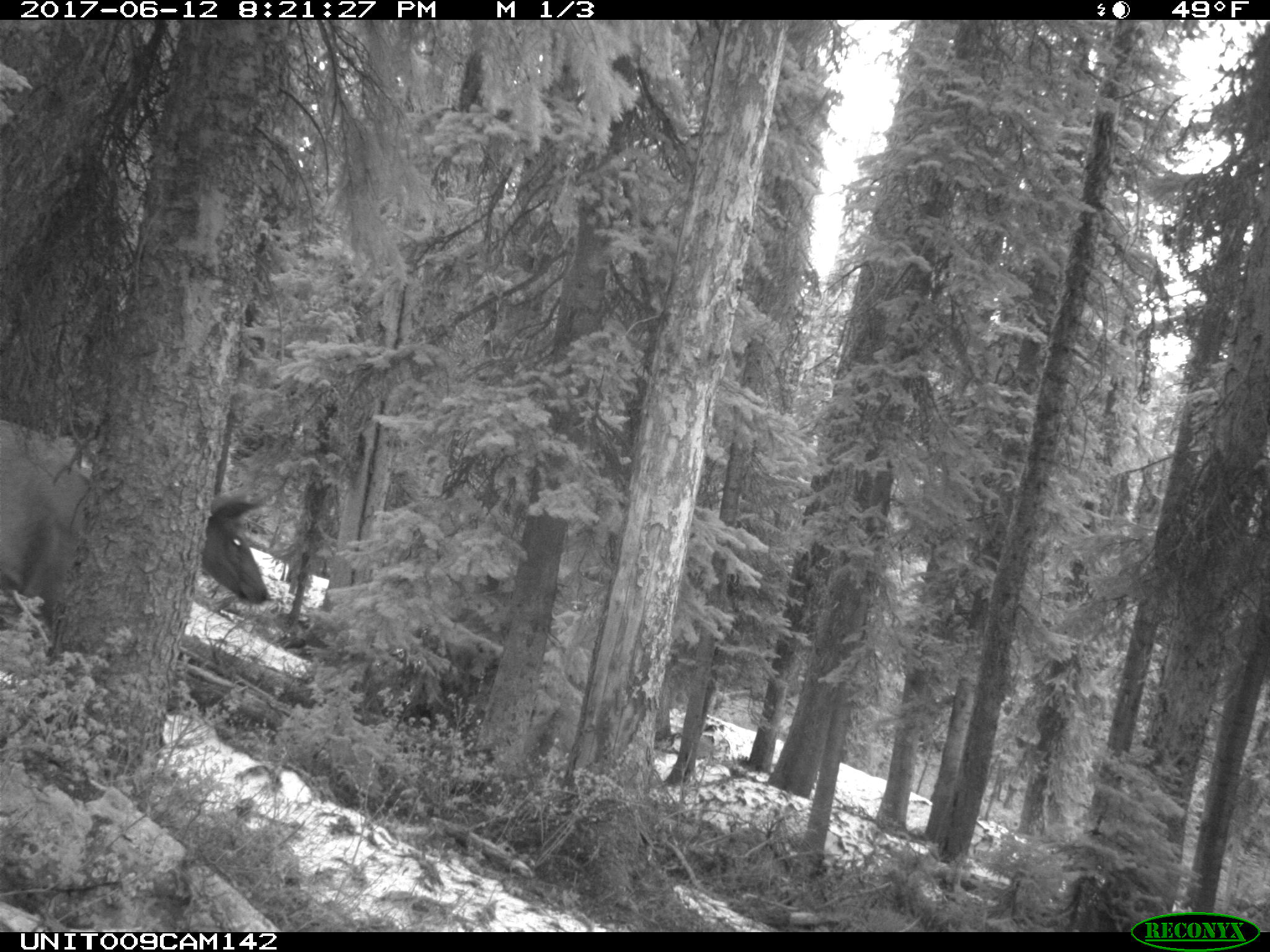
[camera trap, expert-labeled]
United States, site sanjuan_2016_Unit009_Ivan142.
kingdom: Animalia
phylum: Chordata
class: Mammalia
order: Artiodactyla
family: Cervidae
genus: Cervus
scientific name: Cervus elaphus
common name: red deer